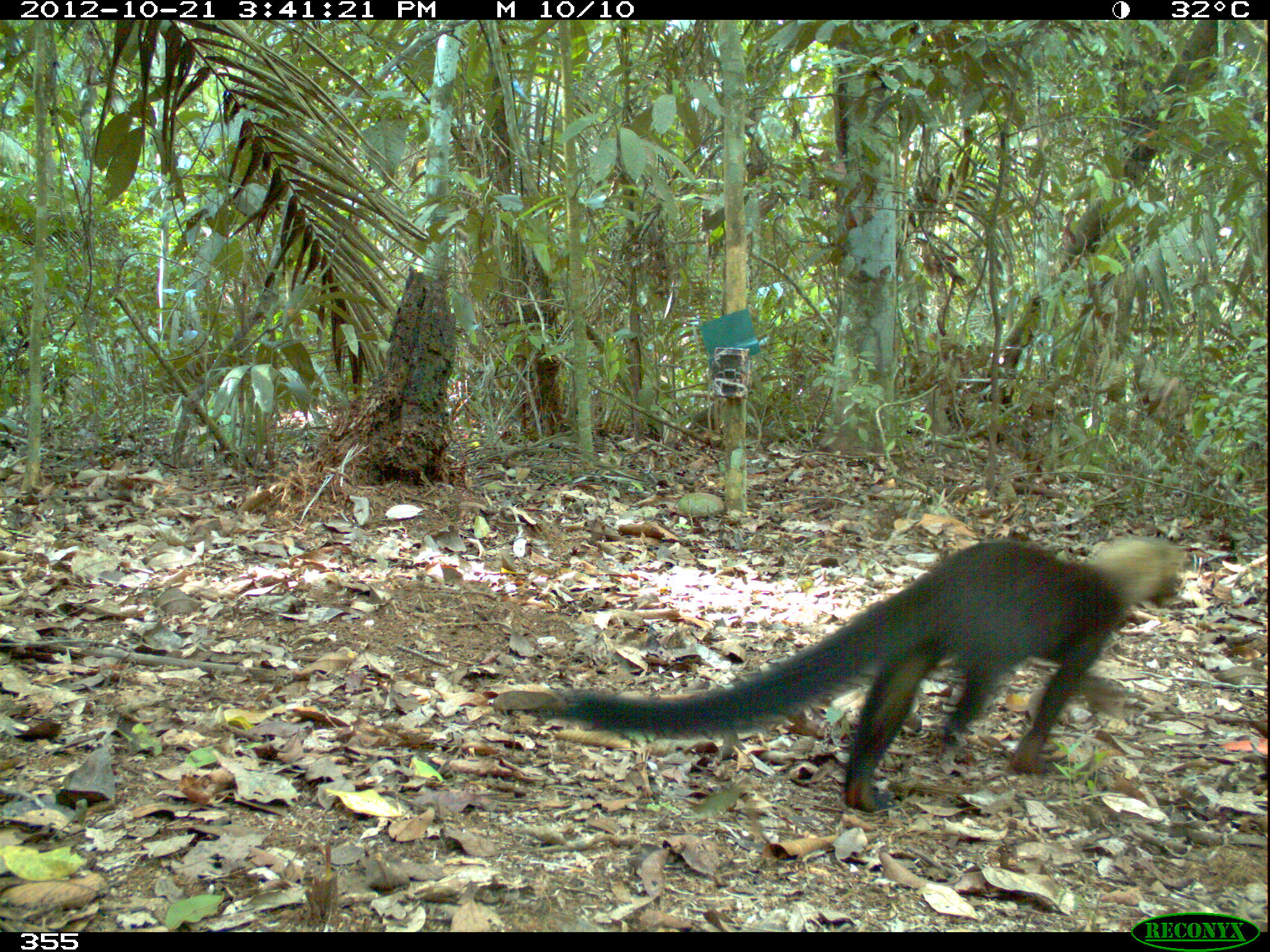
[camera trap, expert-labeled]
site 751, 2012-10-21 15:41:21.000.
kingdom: Animalia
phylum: Chordata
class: Mammalia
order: Carnivora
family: Mustelidae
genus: Eira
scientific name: Eira barbara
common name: tayra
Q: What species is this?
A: Eira barbara (tayra).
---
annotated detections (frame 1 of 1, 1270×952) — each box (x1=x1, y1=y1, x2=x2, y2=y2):
eira barbara: (x1=488, y1=531, x2=1190, y2=818)